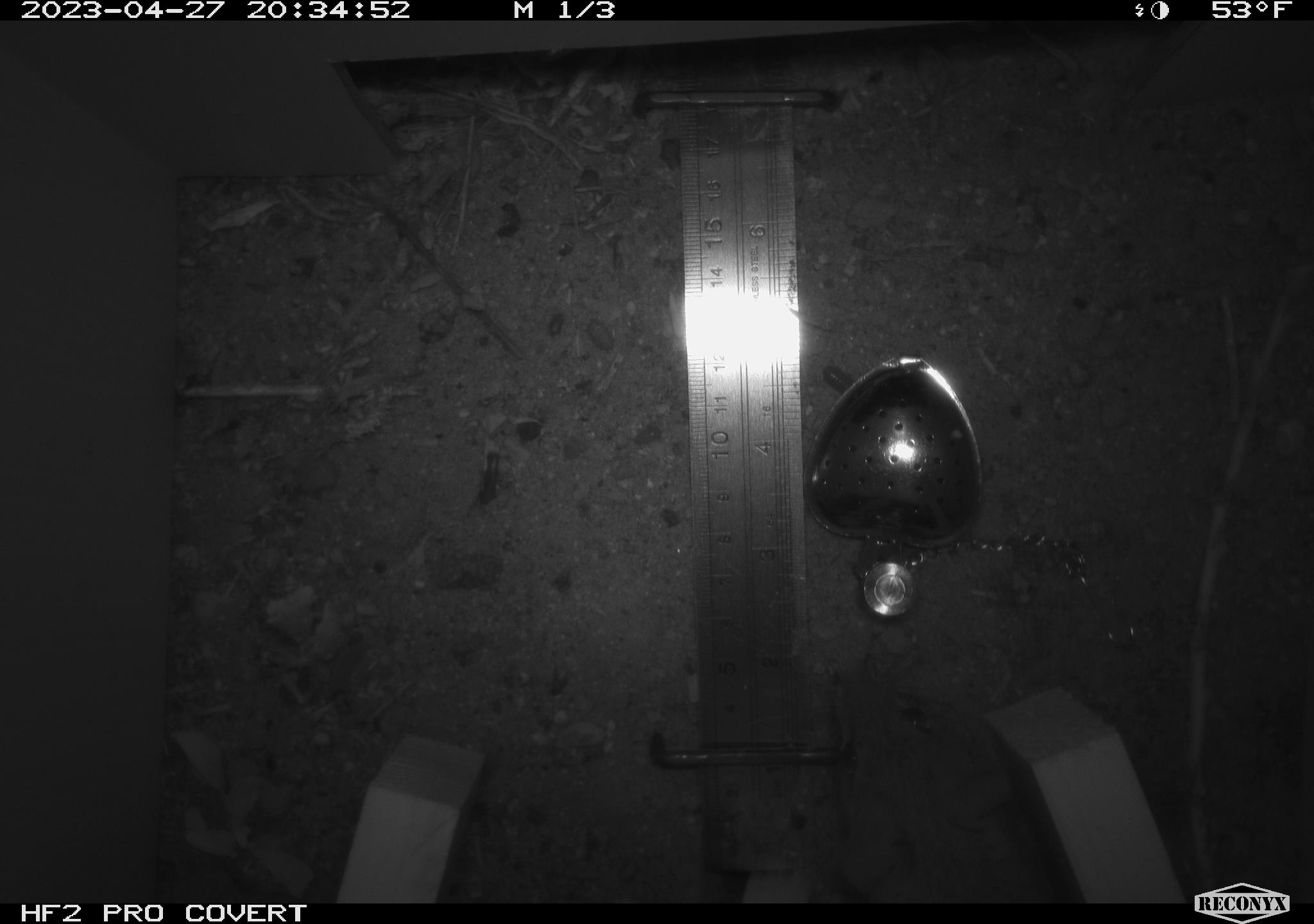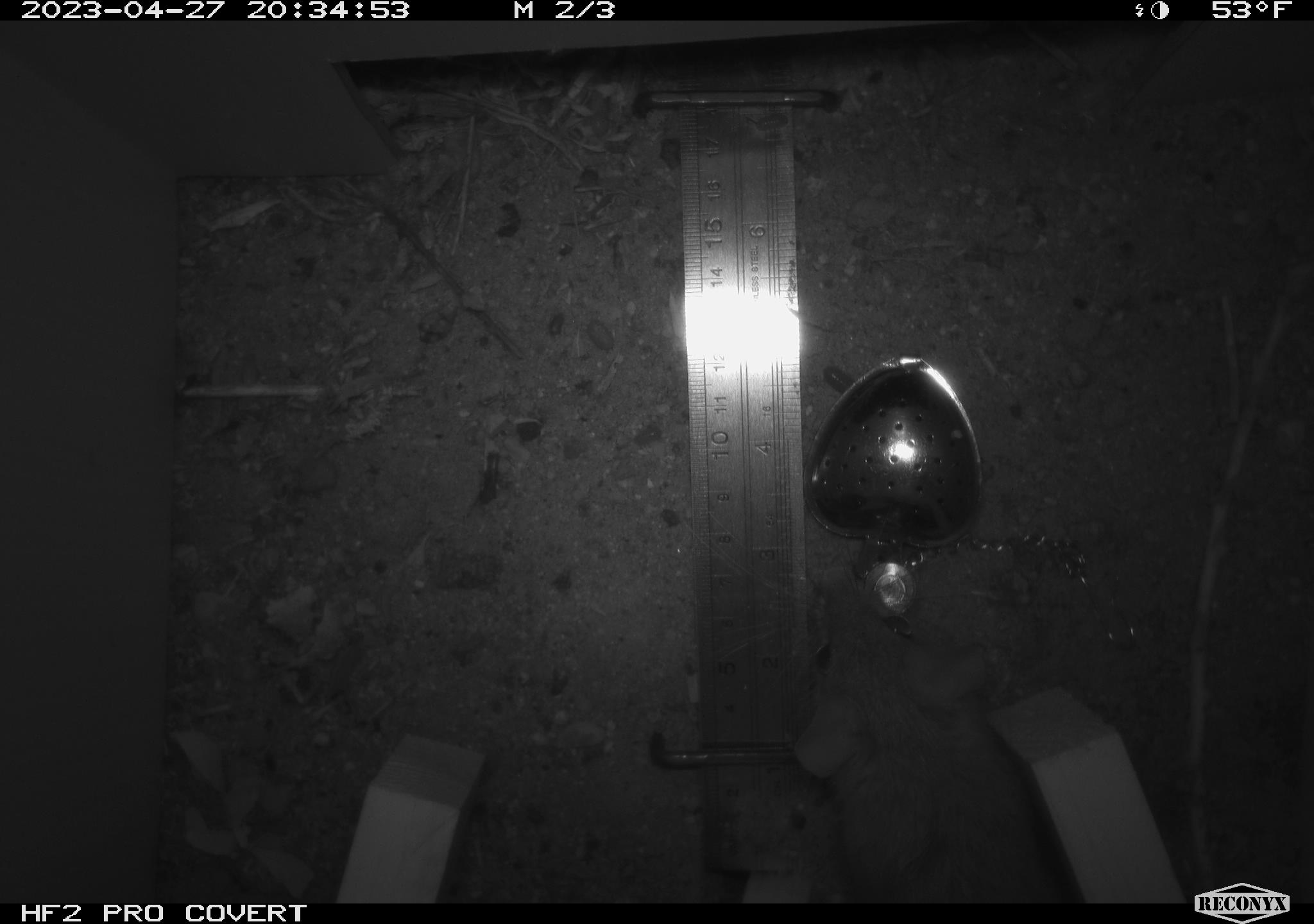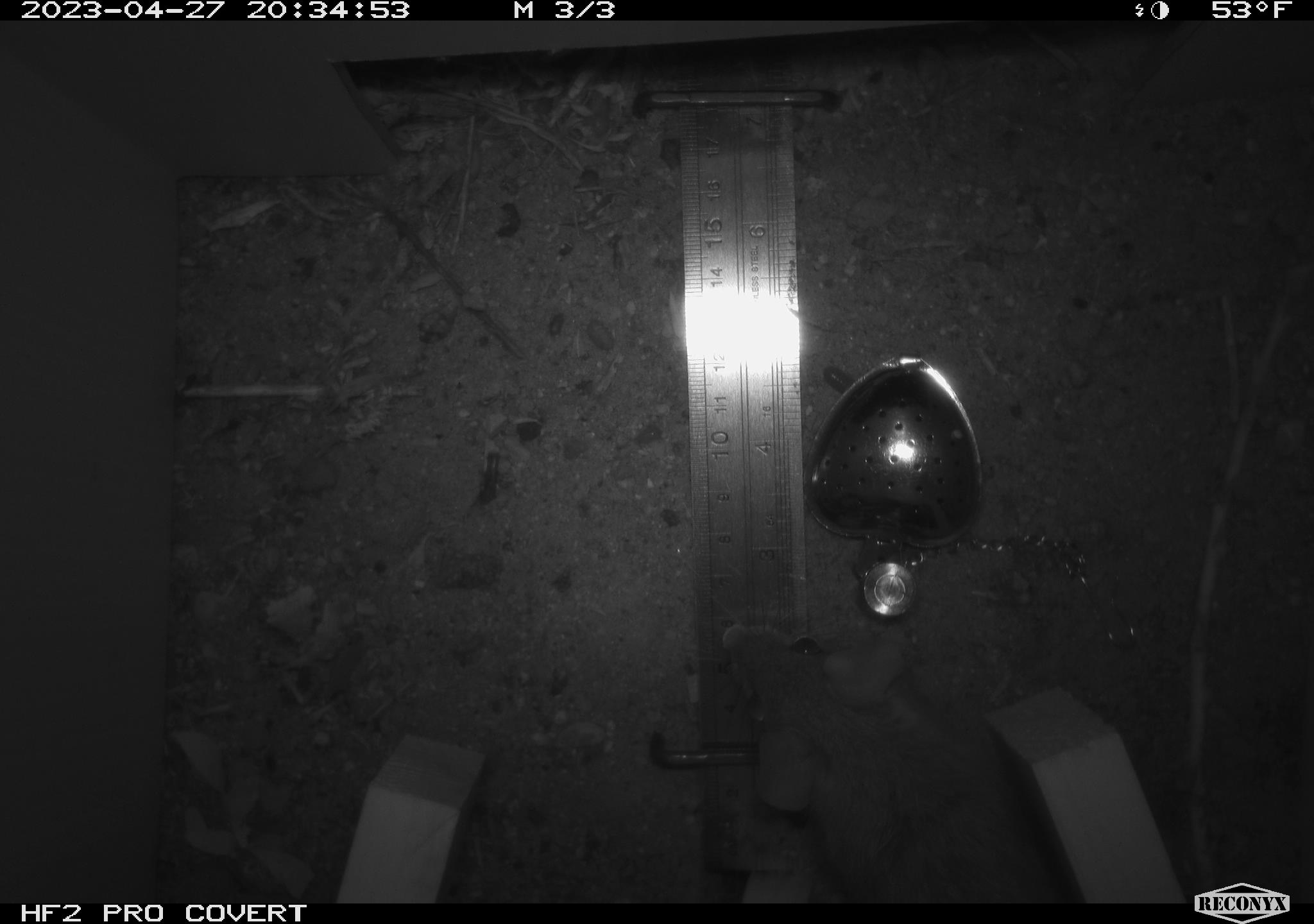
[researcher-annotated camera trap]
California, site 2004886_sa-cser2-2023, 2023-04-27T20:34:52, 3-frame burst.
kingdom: Animalia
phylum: Chordata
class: Mammalia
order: Rodentia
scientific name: Rodentia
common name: woodrat or rat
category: woodrat or rat species